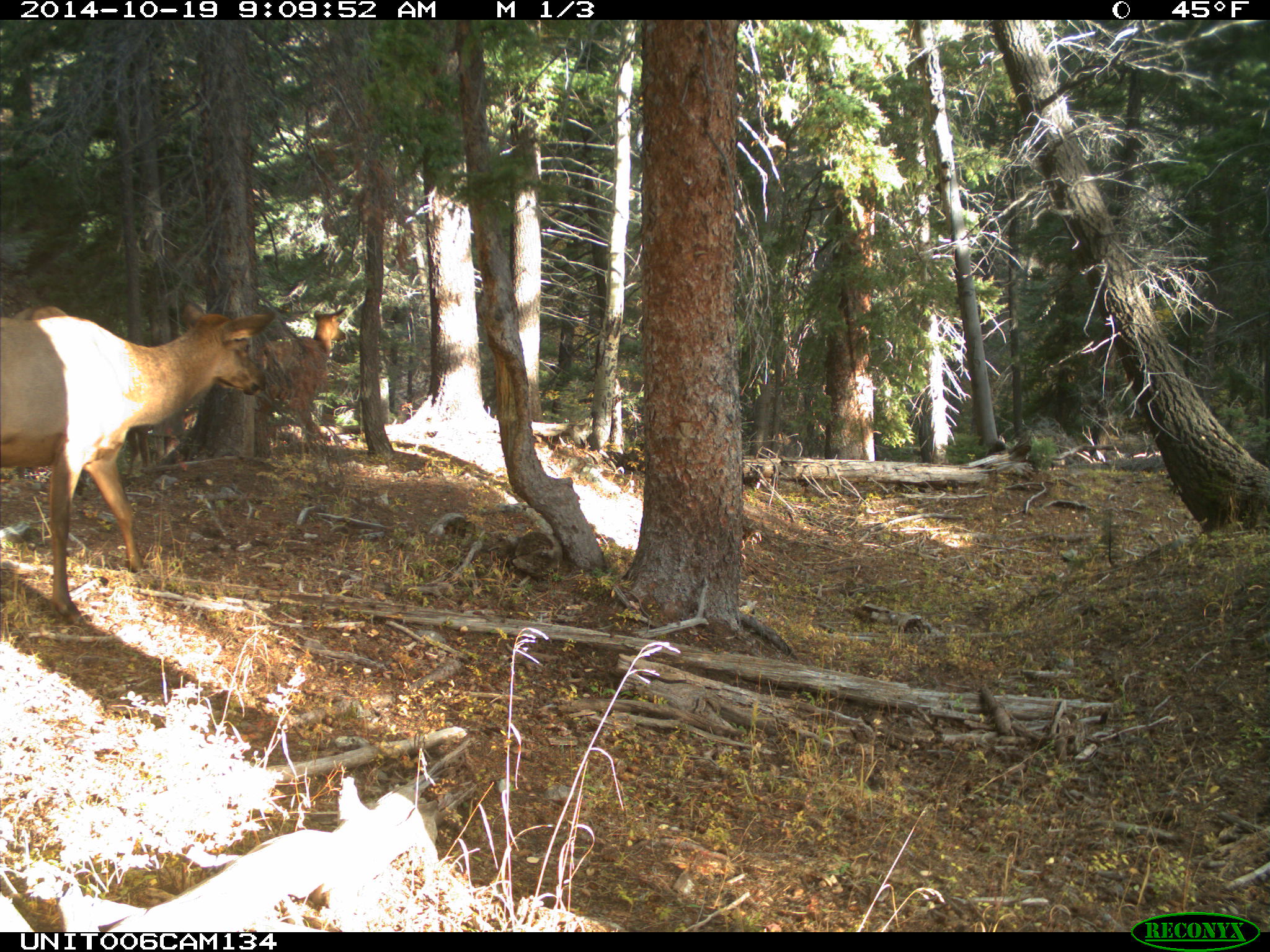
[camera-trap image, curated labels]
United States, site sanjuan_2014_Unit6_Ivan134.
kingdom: Animalia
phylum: Chordata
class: Mammalia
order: Artiodactyla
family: Cervidae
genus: Cervus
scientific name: Cervus elaphus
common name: red deer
Cervus elaphus (red deer).